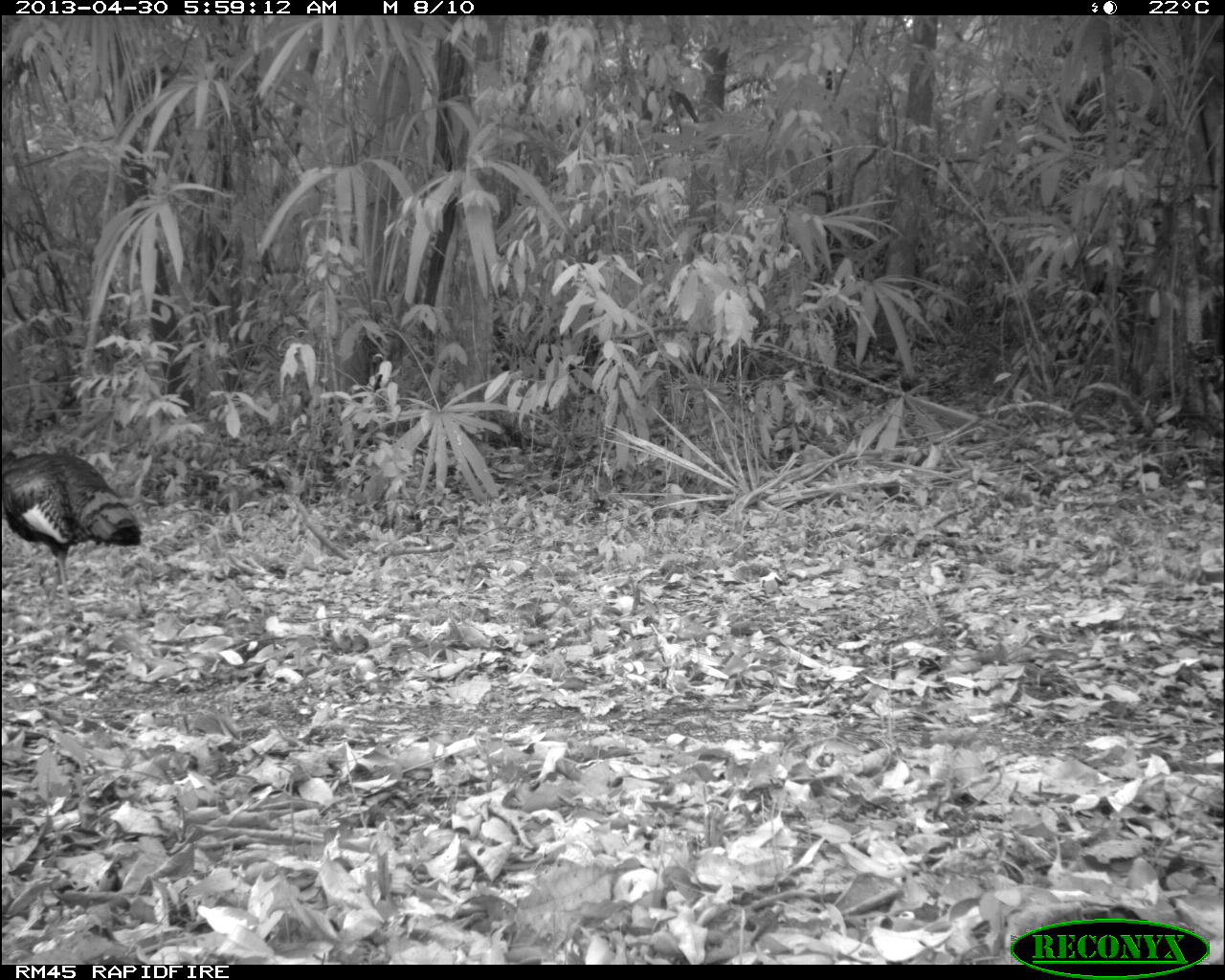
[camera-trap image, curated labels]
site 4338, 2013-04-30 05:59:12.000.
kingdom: Animalia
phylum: Chordata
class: Aves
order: Galliformes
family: Phasianidae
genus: Meleagris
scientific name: Meleagris ocellata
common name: ocellated turkey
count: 2